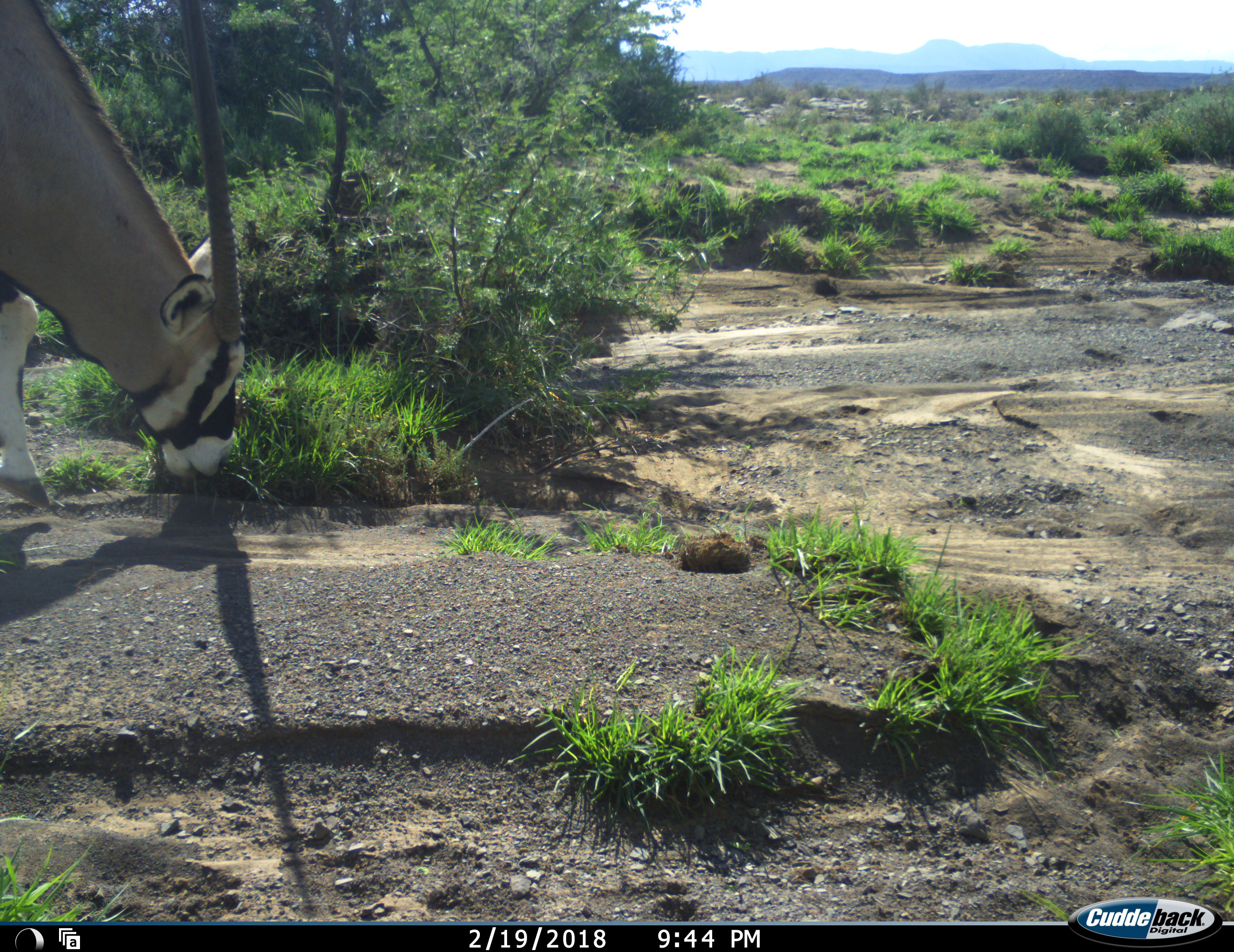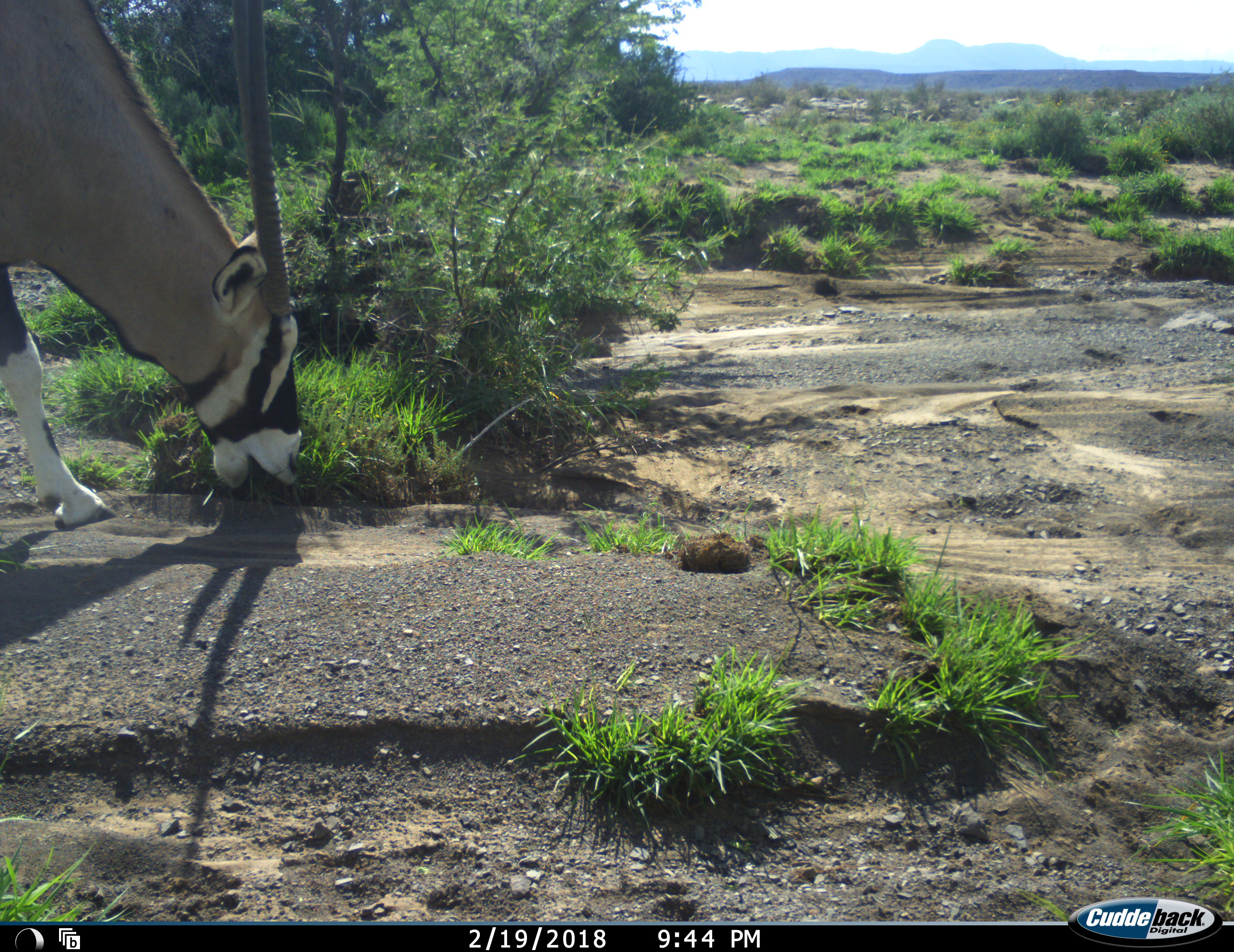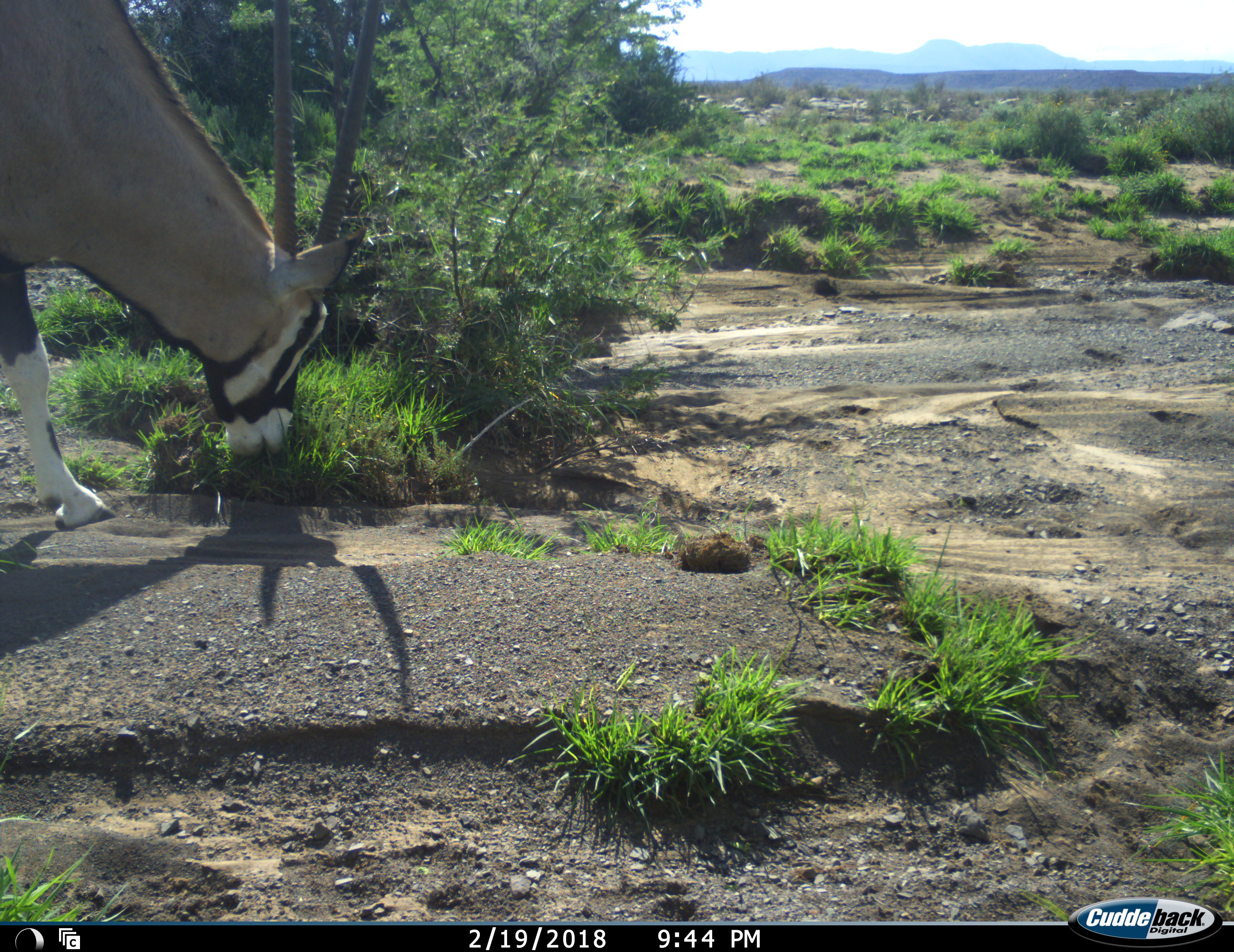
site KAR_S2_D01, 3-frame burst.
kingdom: Animalia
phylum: Chordata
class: Mammalia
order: Artiodactyla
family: Bovidae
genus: Oryx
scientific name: Oryx gazella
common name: gemsbok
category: oryx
Oryx (gemsbok) (Oryx gazella), count 1. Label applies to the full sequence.